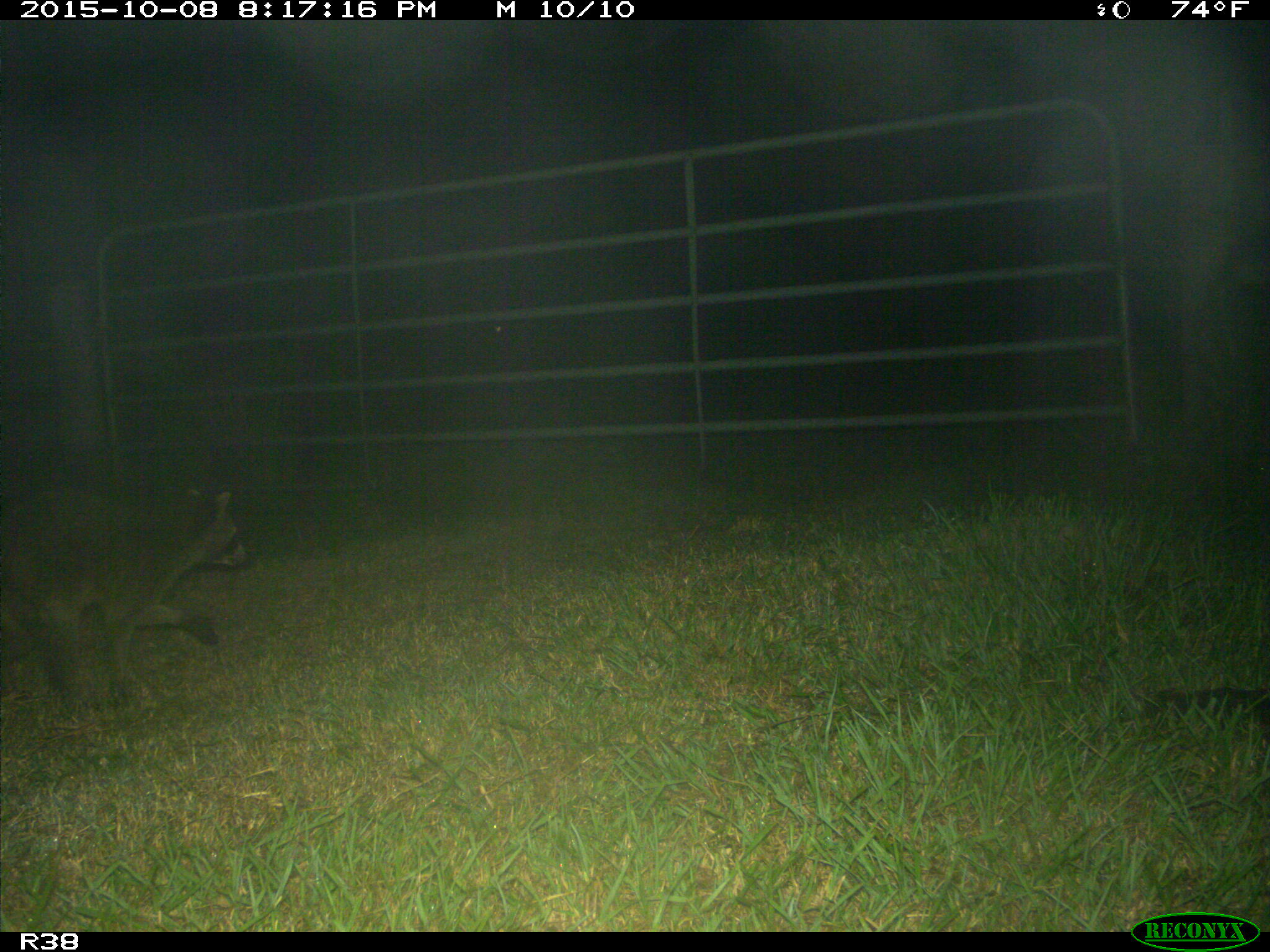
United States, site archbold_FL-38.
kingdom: Animalia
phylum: Chordata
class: Mammalia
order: Carnivora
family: Procyonidae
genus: Procyon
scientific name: Procyon lotor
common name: common raccoon